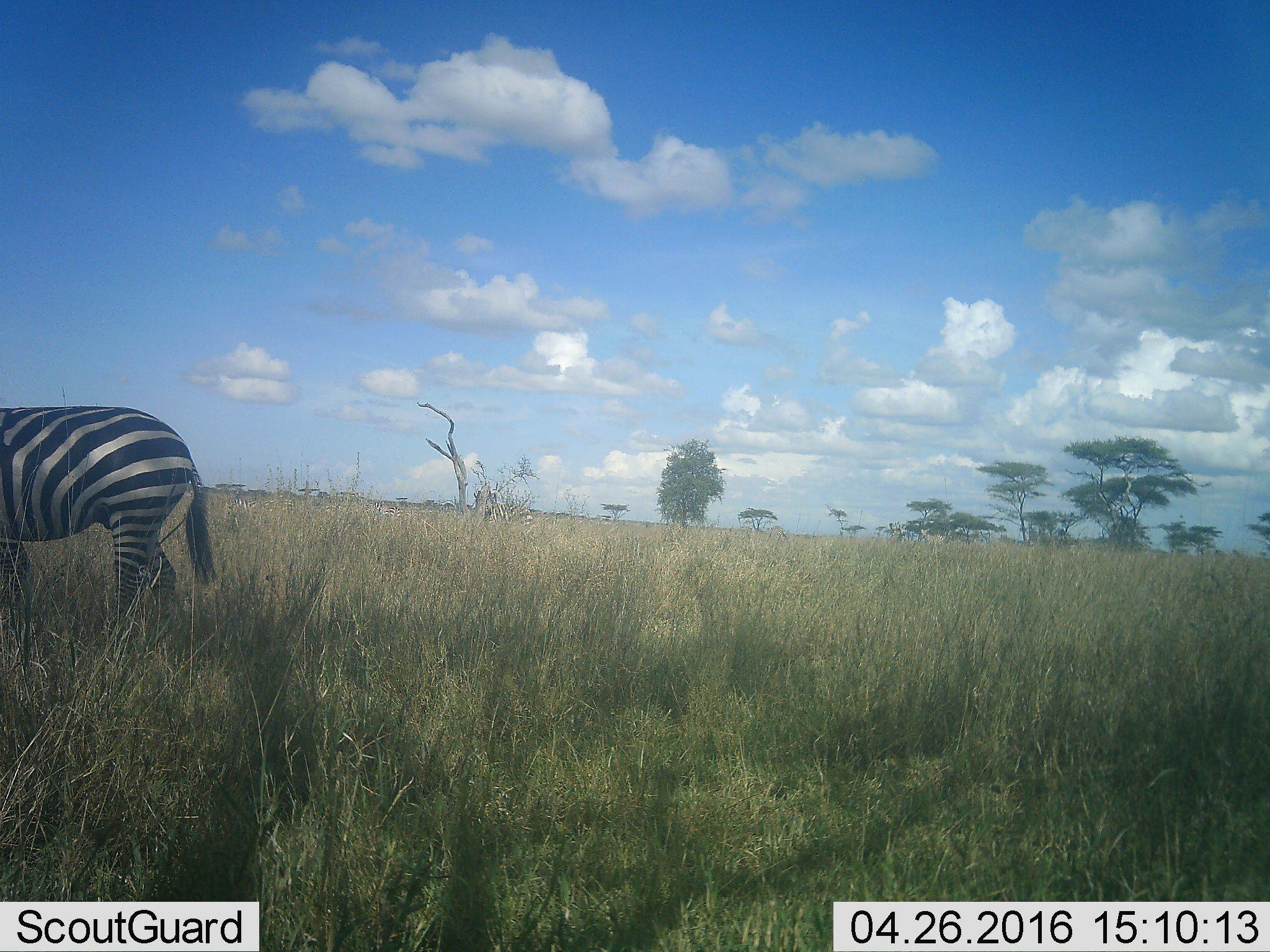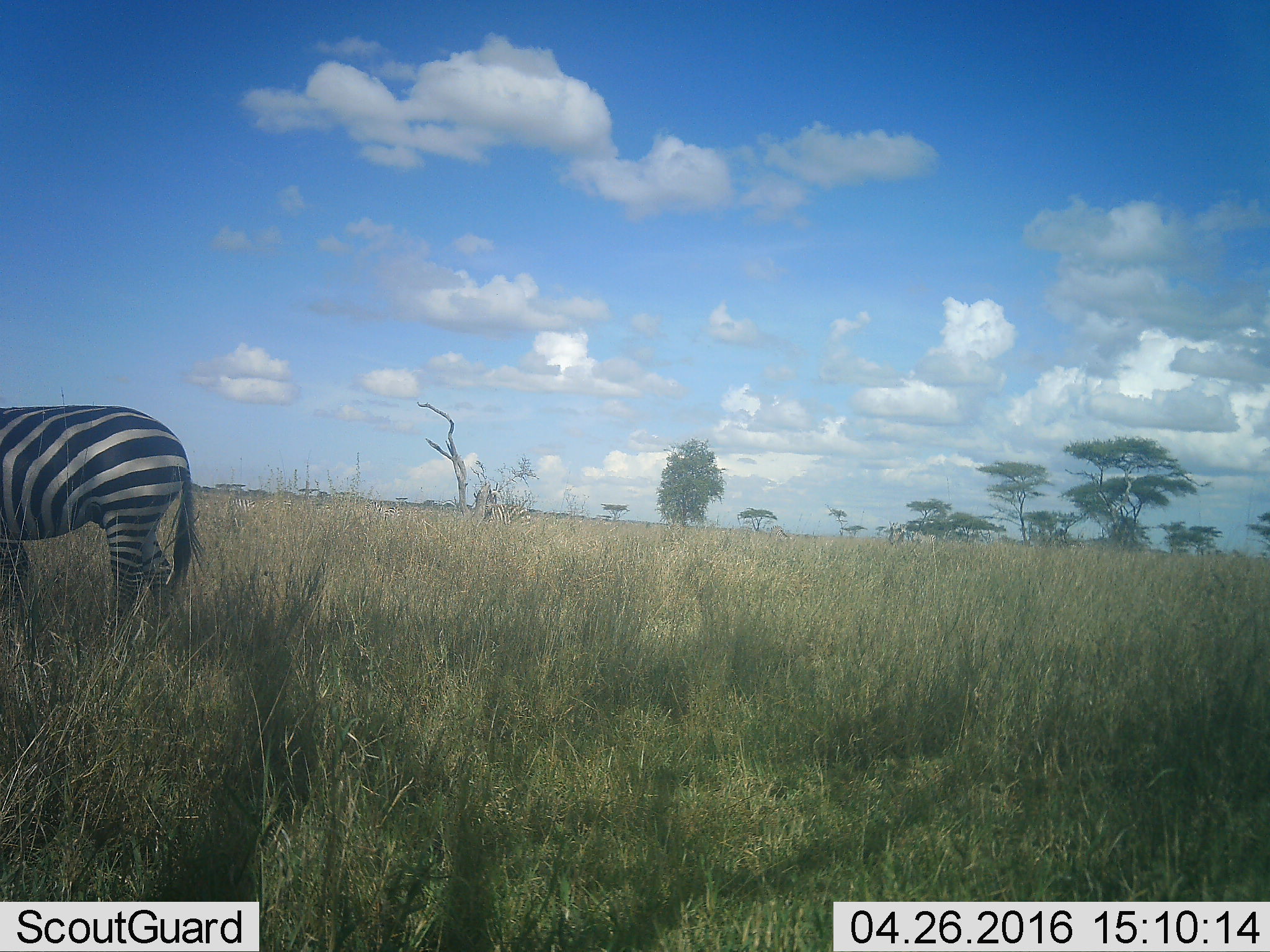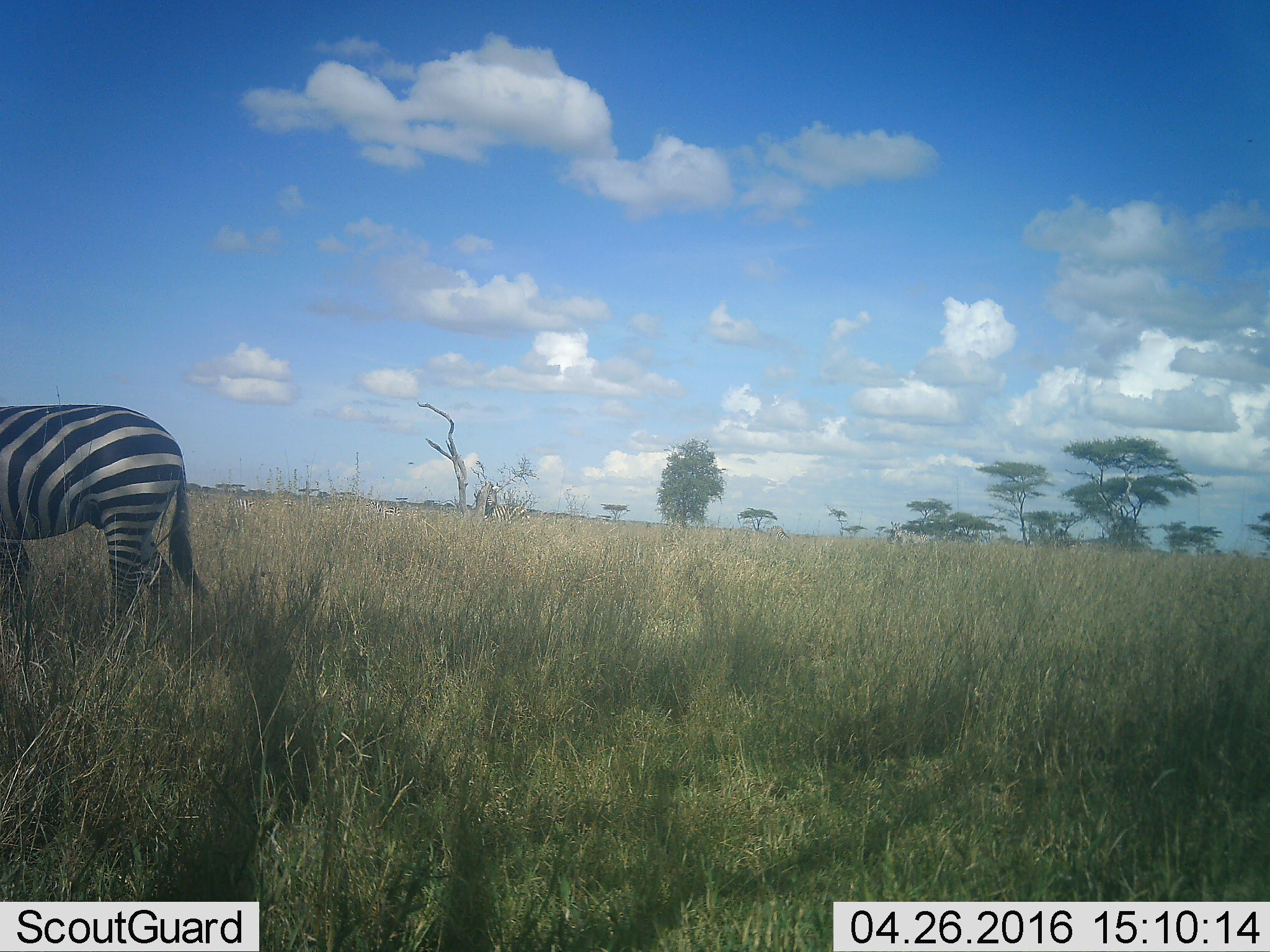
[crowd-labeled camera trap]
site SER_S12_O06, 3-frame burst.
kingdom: Animalia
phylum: Chordata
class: Mammalia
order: Perissodactyla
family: Equidae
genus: Equus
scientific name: Equus quagga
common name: plains zebra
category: zebraplains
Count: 1.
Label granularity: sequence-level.